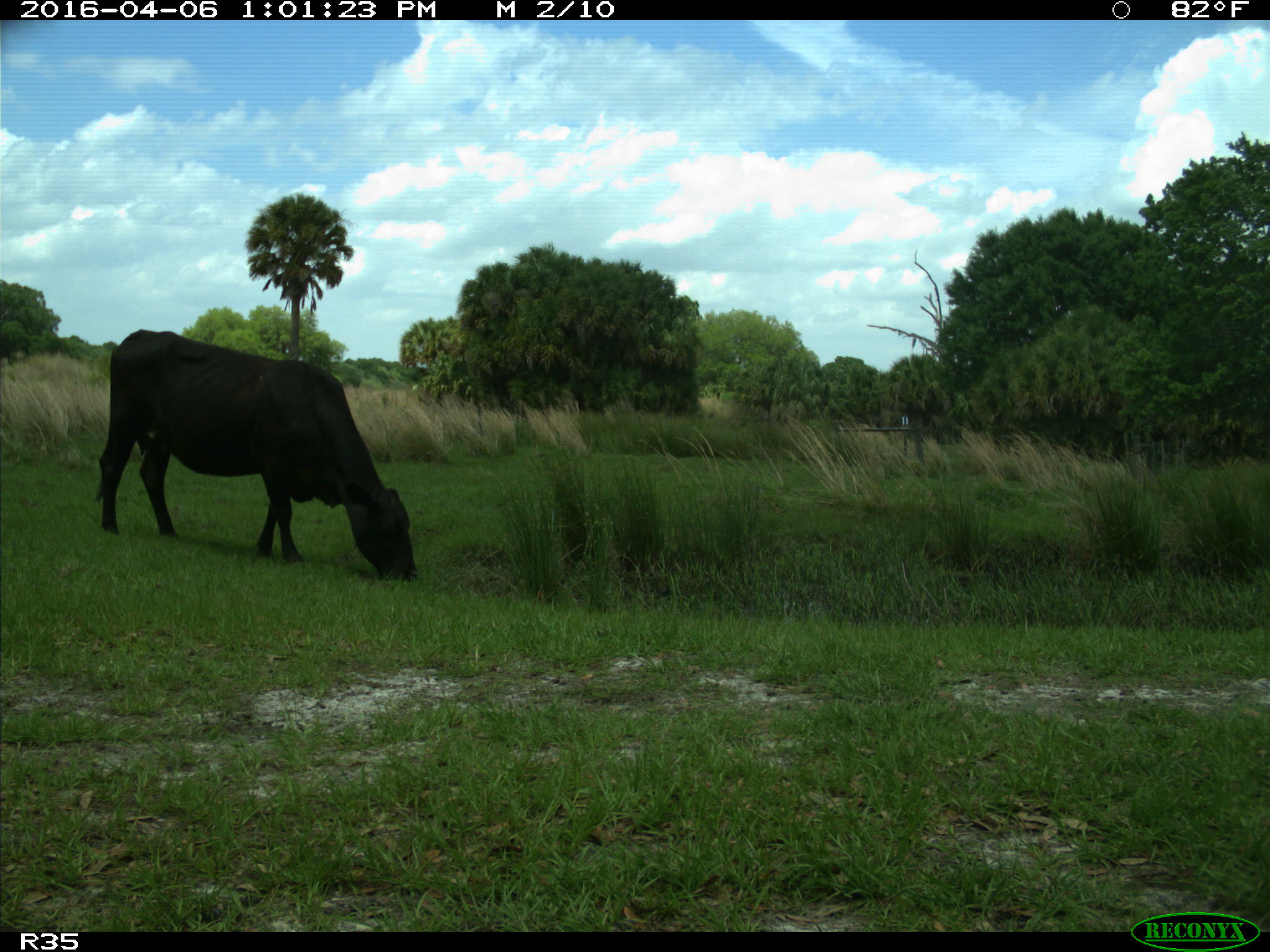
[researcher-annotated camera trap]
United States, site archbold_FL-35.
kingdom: Animalia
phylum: Chordata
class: Mammalia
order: Artiodactyla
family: Bovidae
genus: Bos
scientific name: Bos taurus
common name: domestic cow